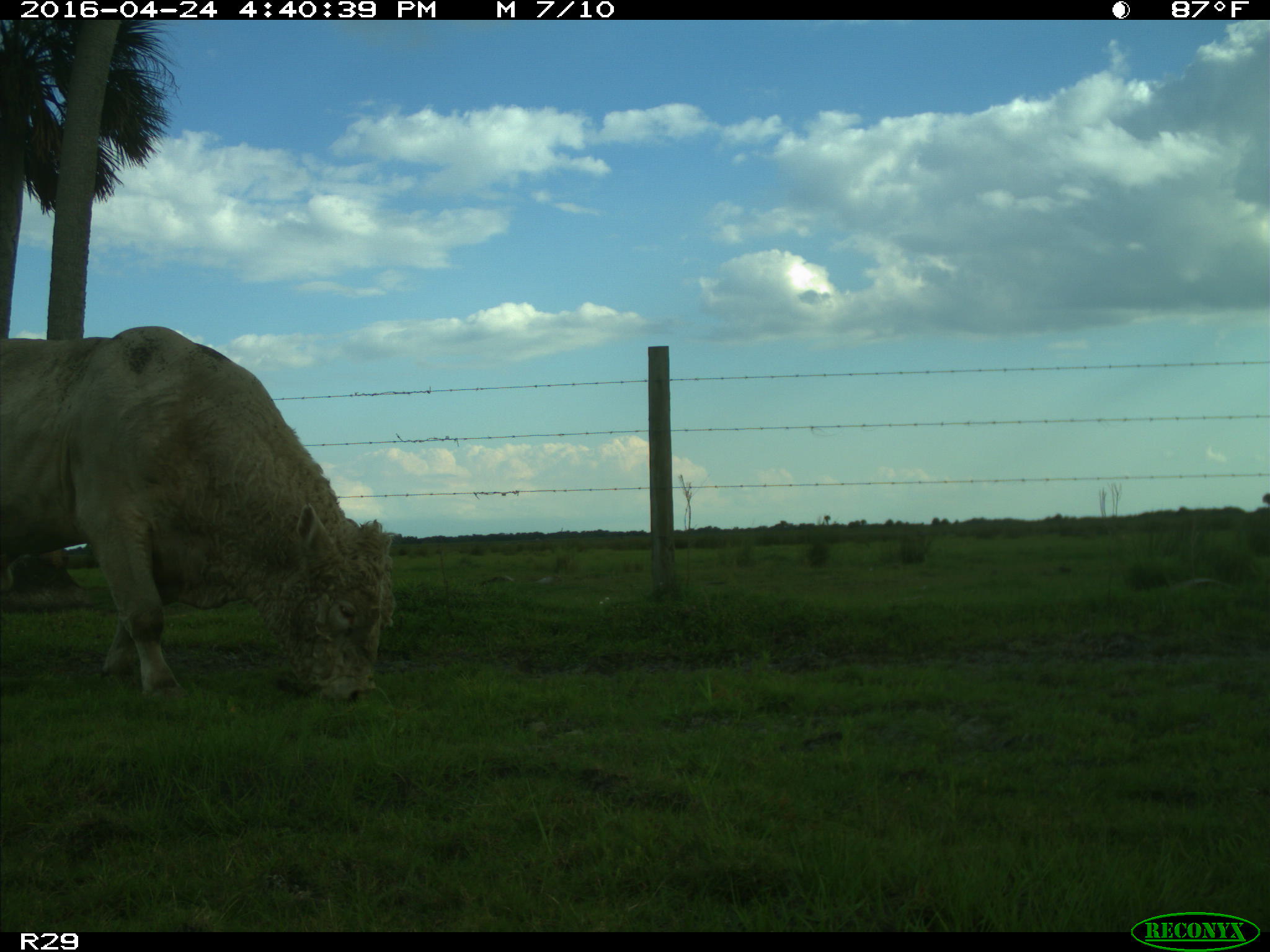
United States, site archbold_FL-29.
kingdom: Animalia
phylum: Chordata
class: Mammalia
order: Artiodactyla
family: Bovidae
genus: Bos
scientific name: Bos taurus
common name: domestic cow